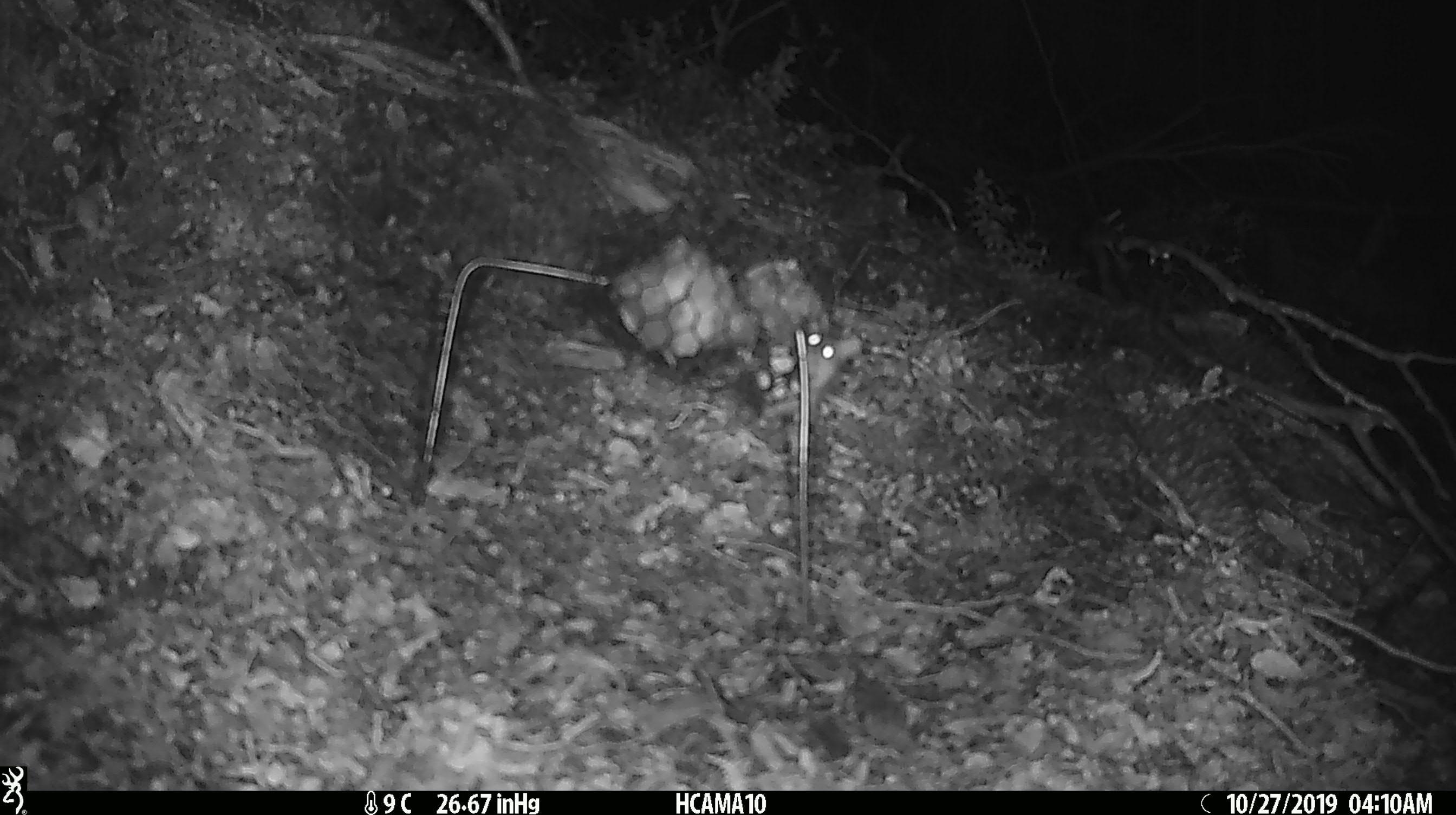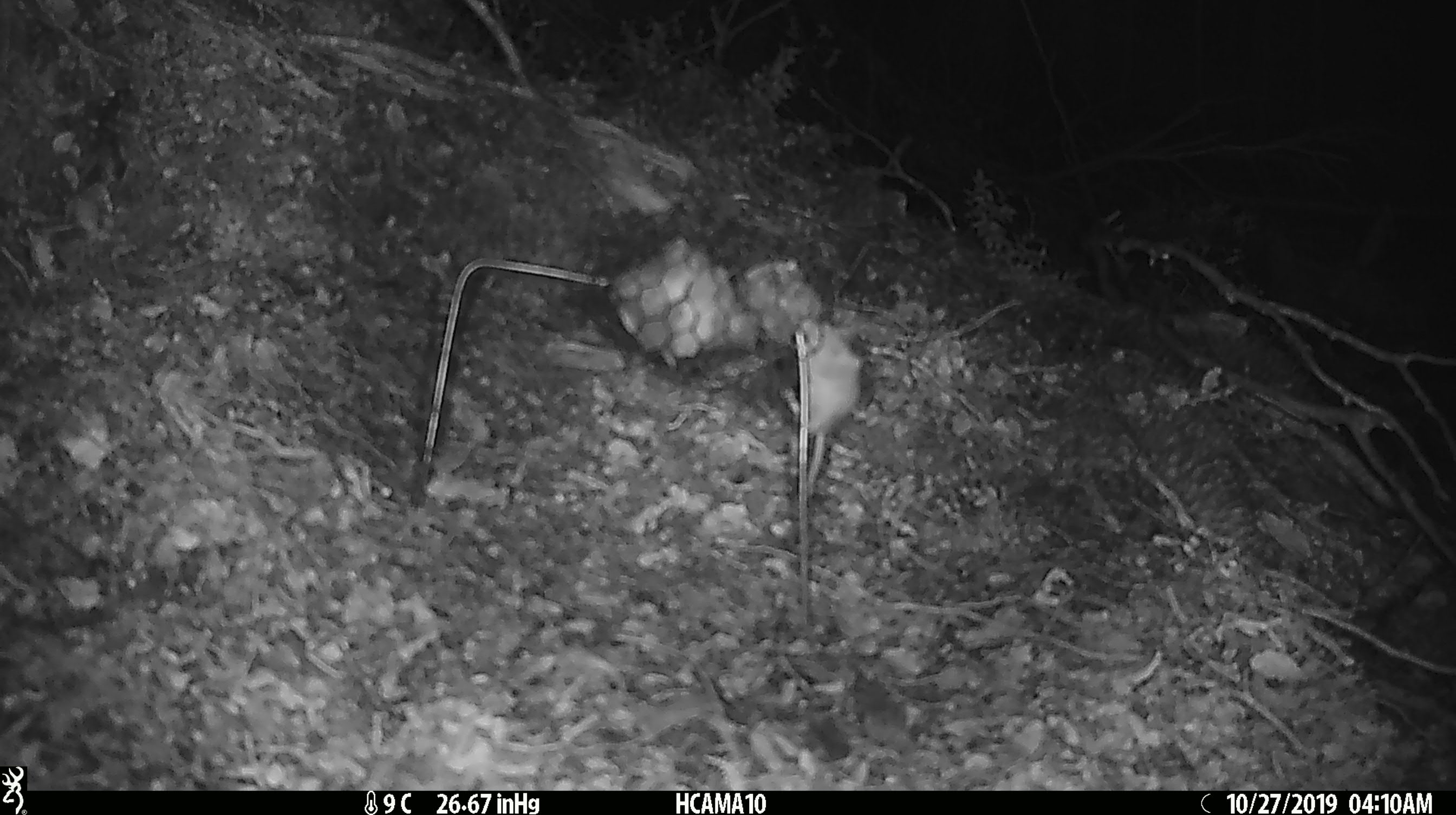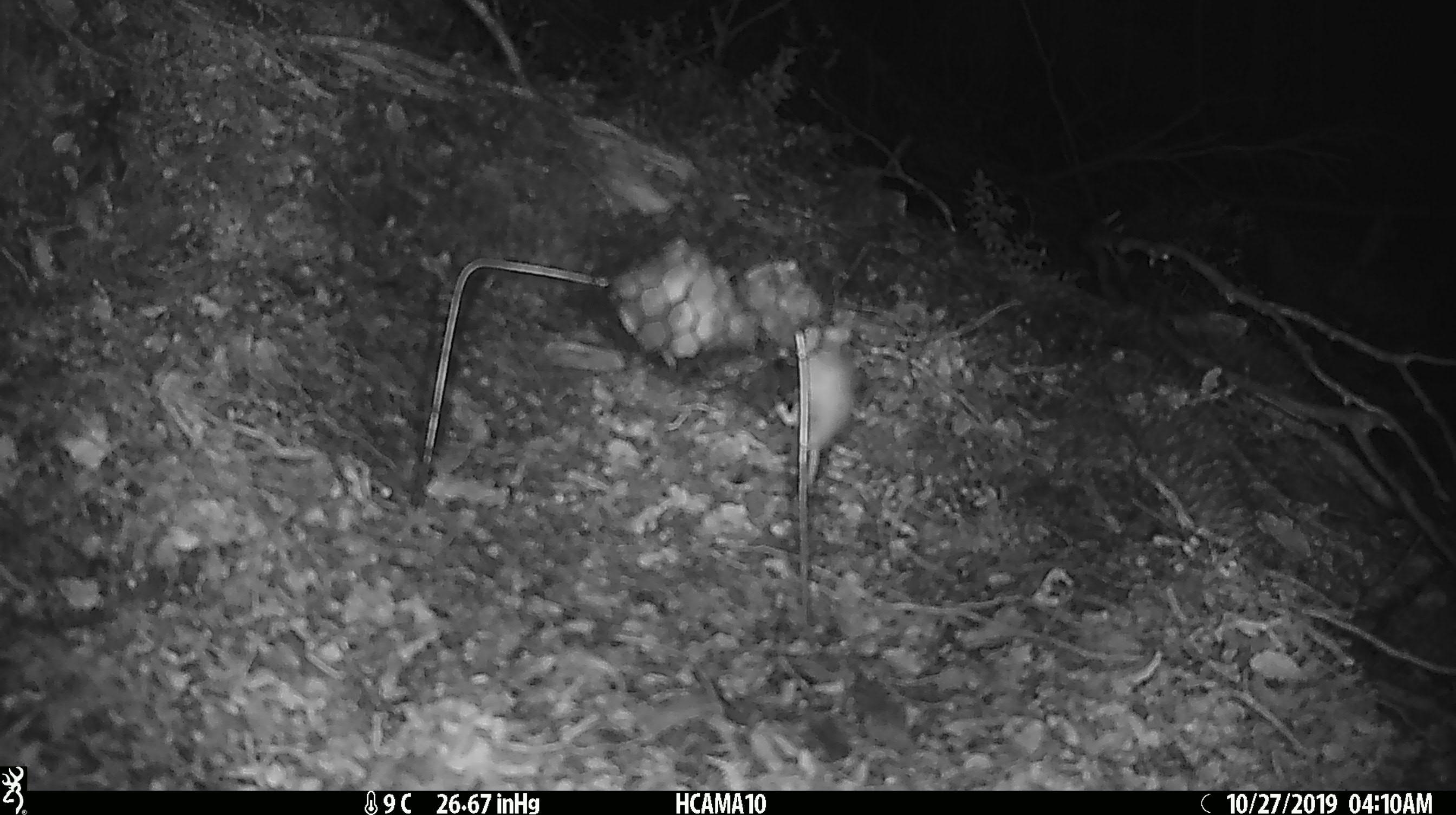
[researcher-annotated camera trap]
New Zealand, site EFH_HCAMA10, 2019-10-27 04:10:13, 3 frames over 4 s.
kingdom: Animalia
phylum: Chordata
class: Mammalia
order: Rodentia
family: Muridae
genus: Mus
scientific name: Mus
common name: mouse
Mouse (Mus).